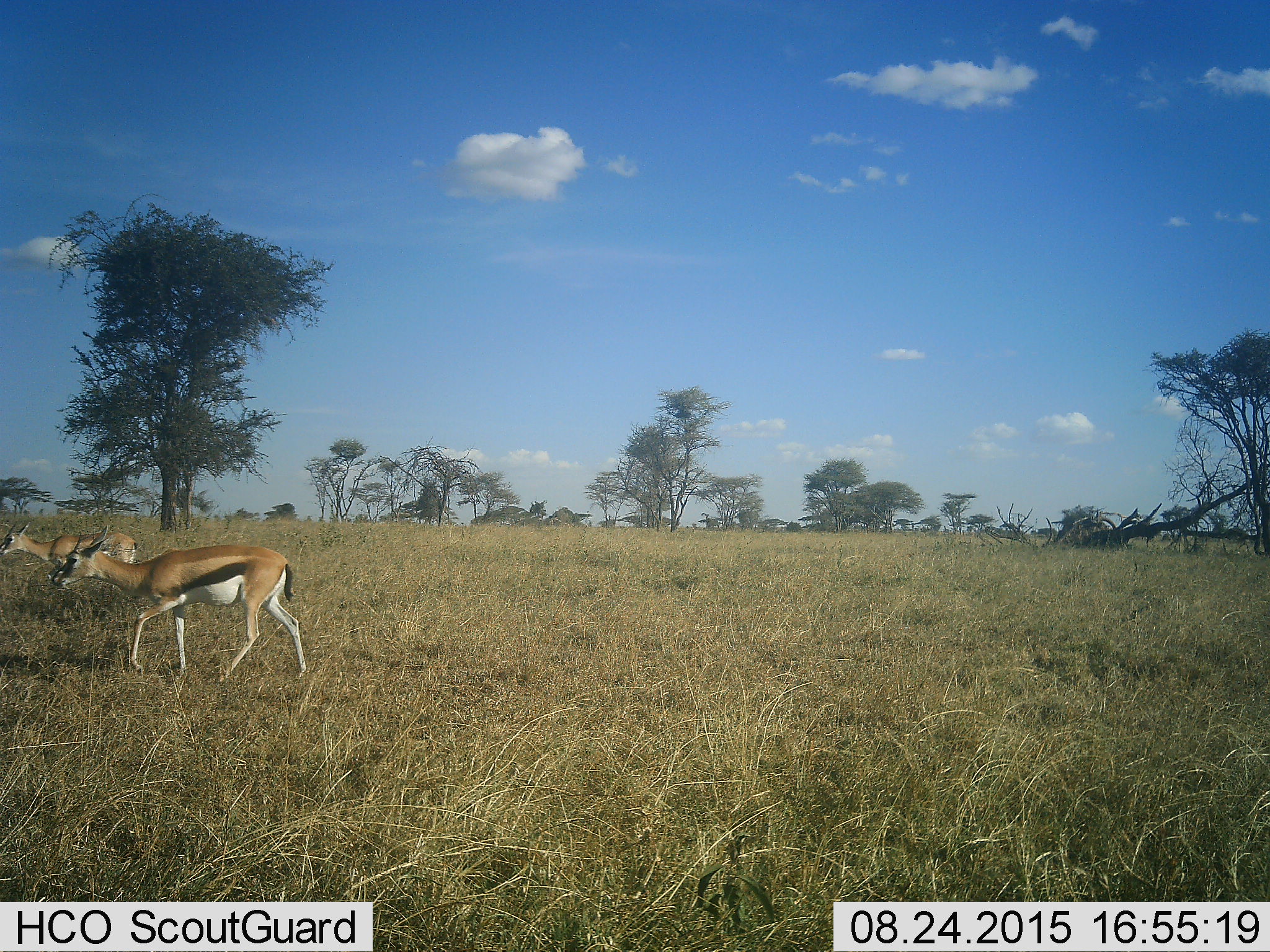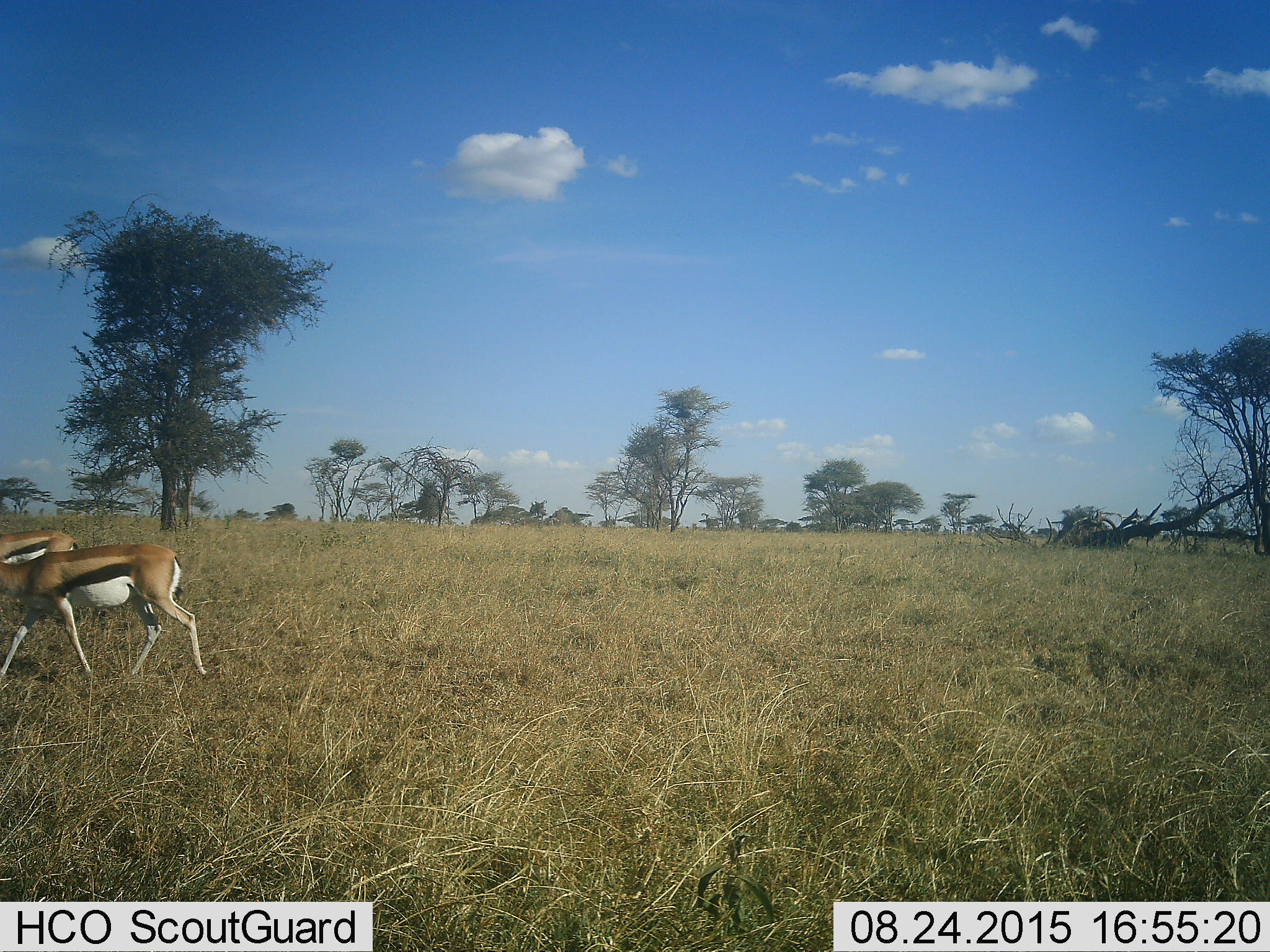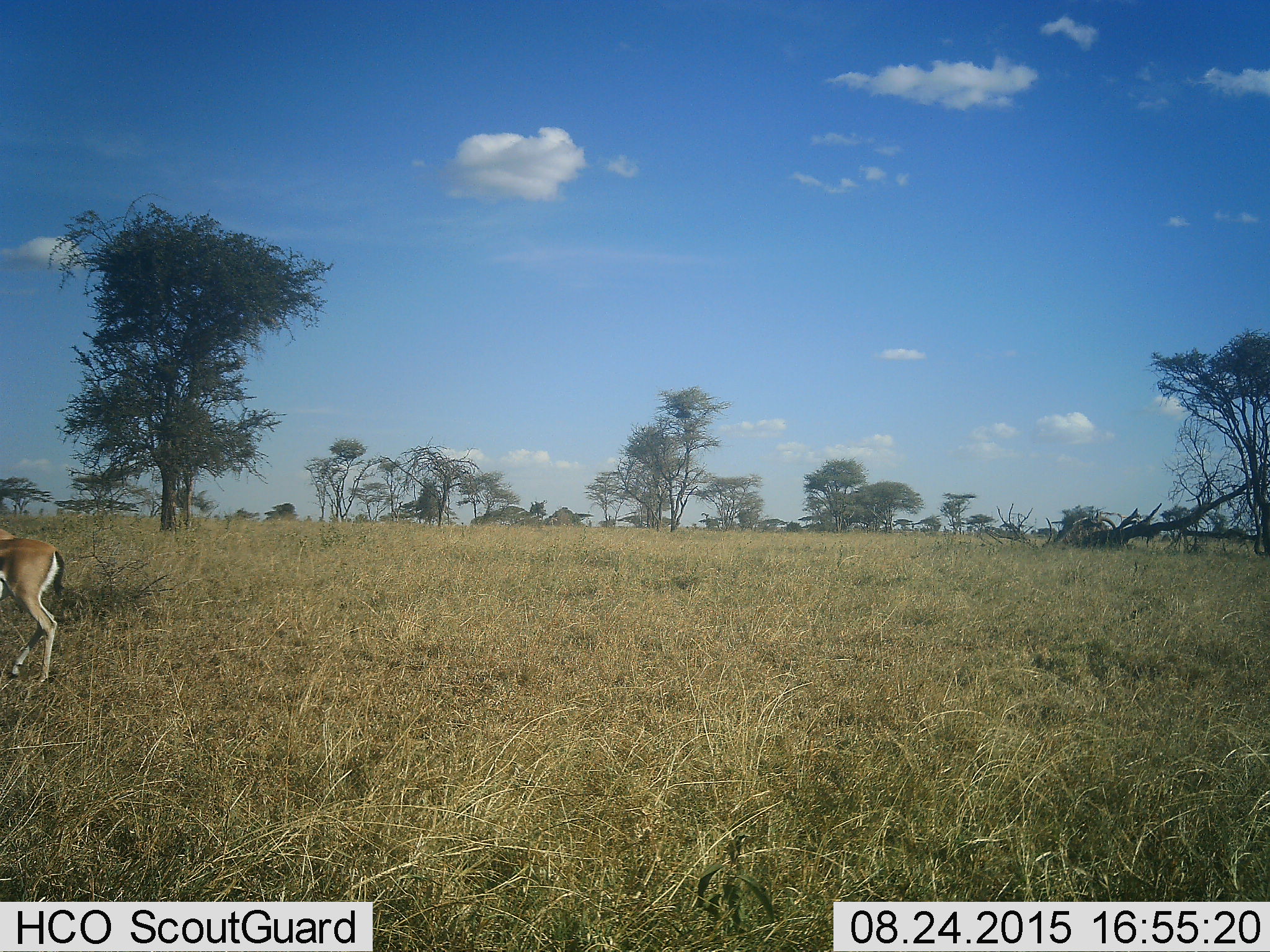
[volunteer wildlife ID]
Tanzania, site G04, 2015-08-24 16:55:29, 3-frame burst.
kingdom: Animalia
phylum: Chordata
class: Mammalia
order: Artiodactyla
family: Bovidae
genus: Eudorcas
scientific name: Eudorcas thomsonii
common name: thomson's gazelle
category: gazellethomsons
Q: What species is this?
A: Gazellethomsons (thomson's gazelle) (Eudorcas thomsonii).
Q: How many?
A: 2.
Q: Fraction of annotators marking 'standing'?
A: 16%.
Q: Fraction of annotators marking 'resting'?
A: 0%.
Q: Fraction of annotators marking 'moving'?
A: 95%.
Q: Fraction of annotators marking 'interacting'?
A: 0%.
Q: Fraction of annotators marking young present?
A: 11%.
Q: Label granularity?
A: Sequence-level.